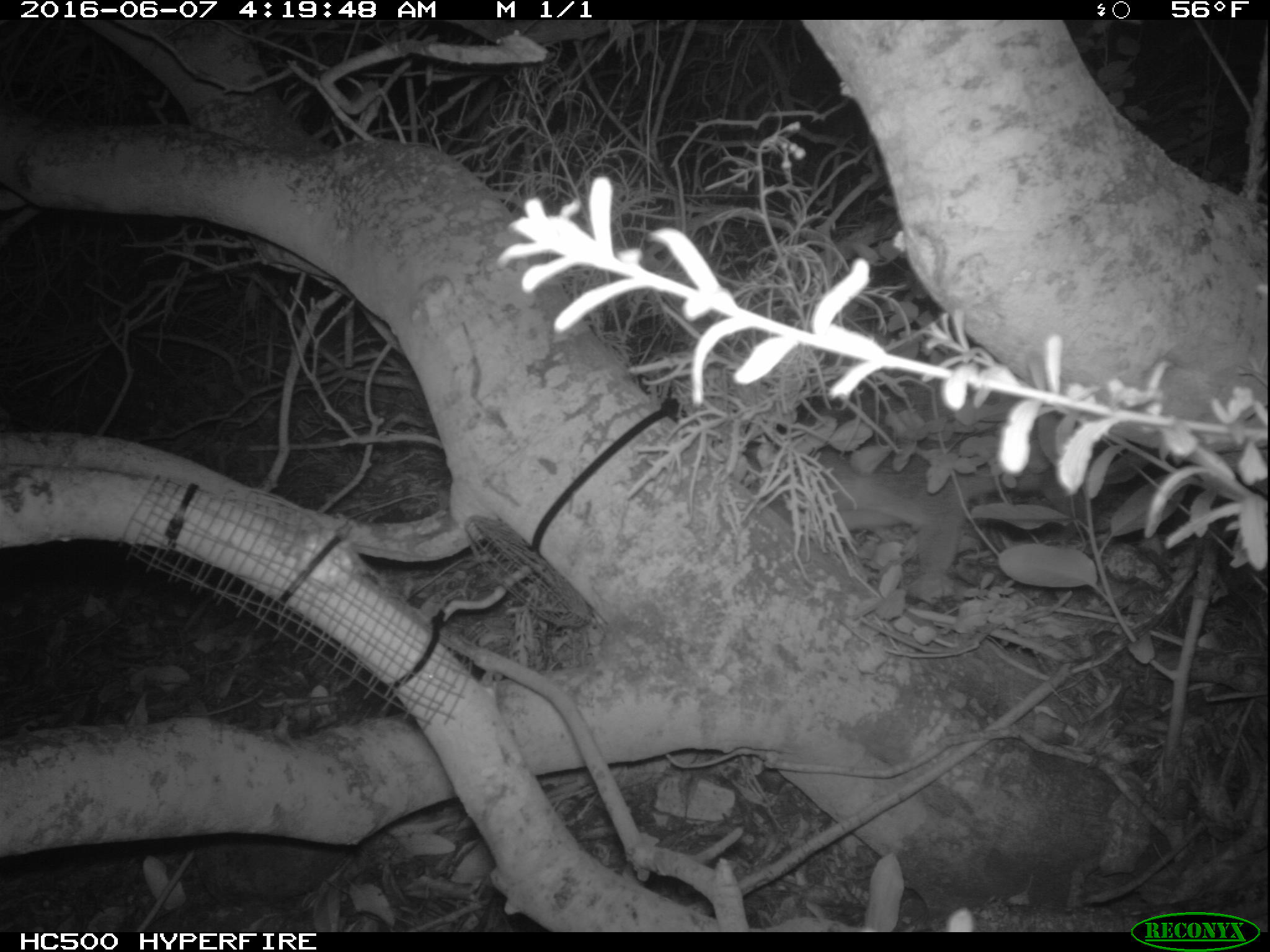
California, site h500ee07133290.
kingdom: Animalia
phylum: Chordata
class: Mammalia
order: Carnivora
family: Canidae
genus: Urocyon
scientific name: Urocyon littoralis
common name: island fox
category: fox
Fox (island fox) (Urocyon littoralis).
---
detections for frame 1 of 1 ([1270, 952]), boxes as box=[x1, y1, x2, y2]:
fox: box=[748, 446, 1078, 569]